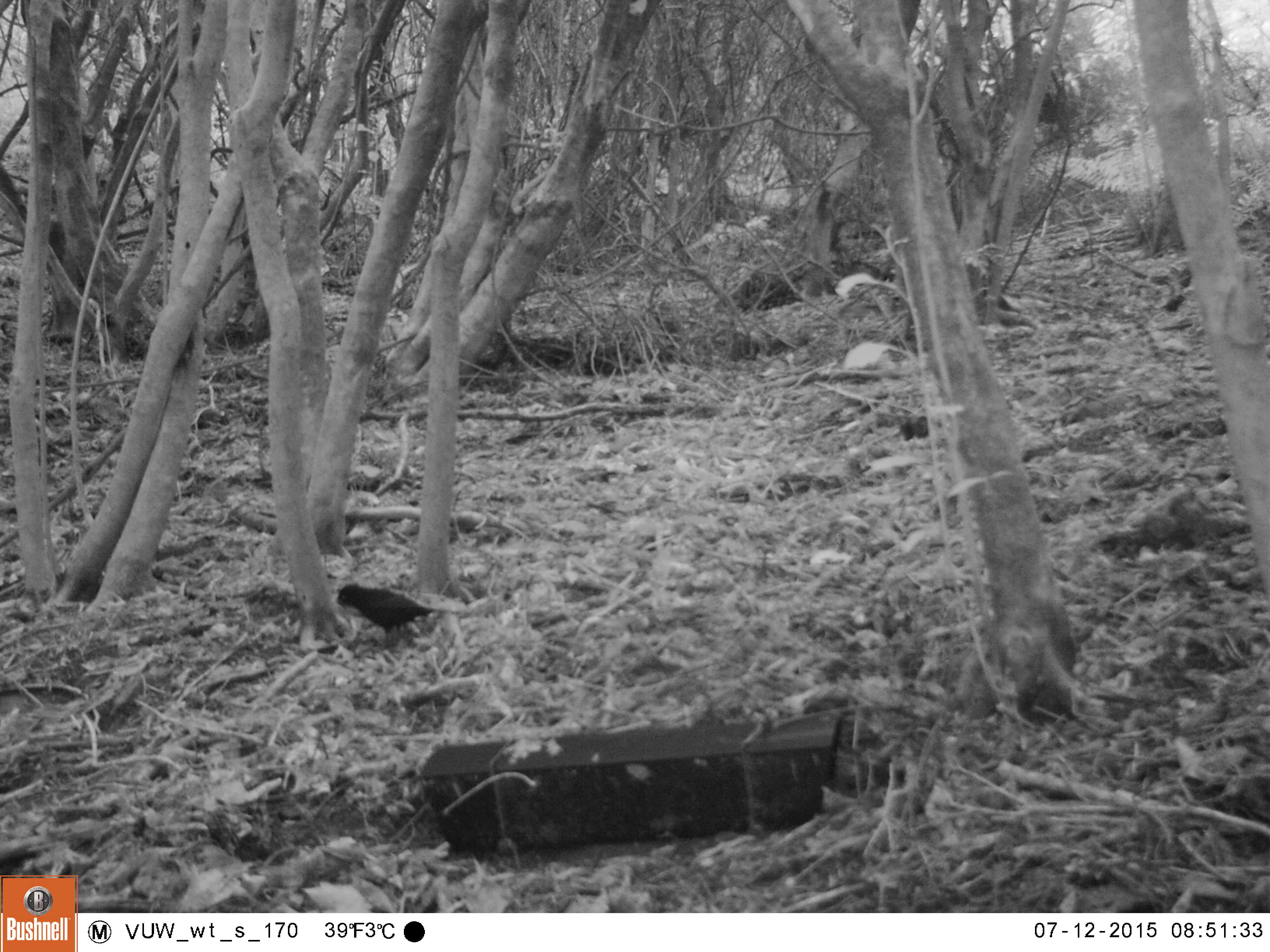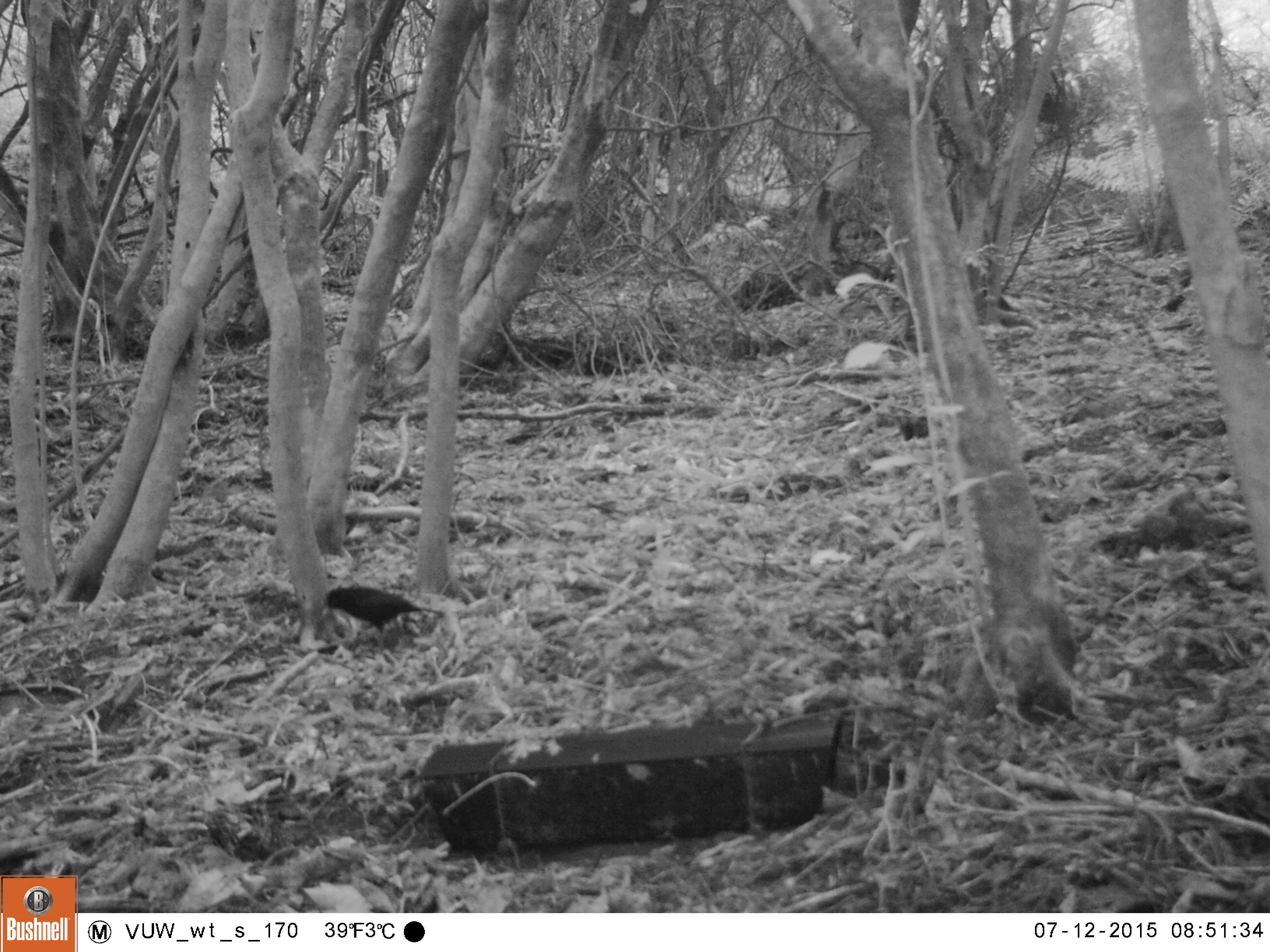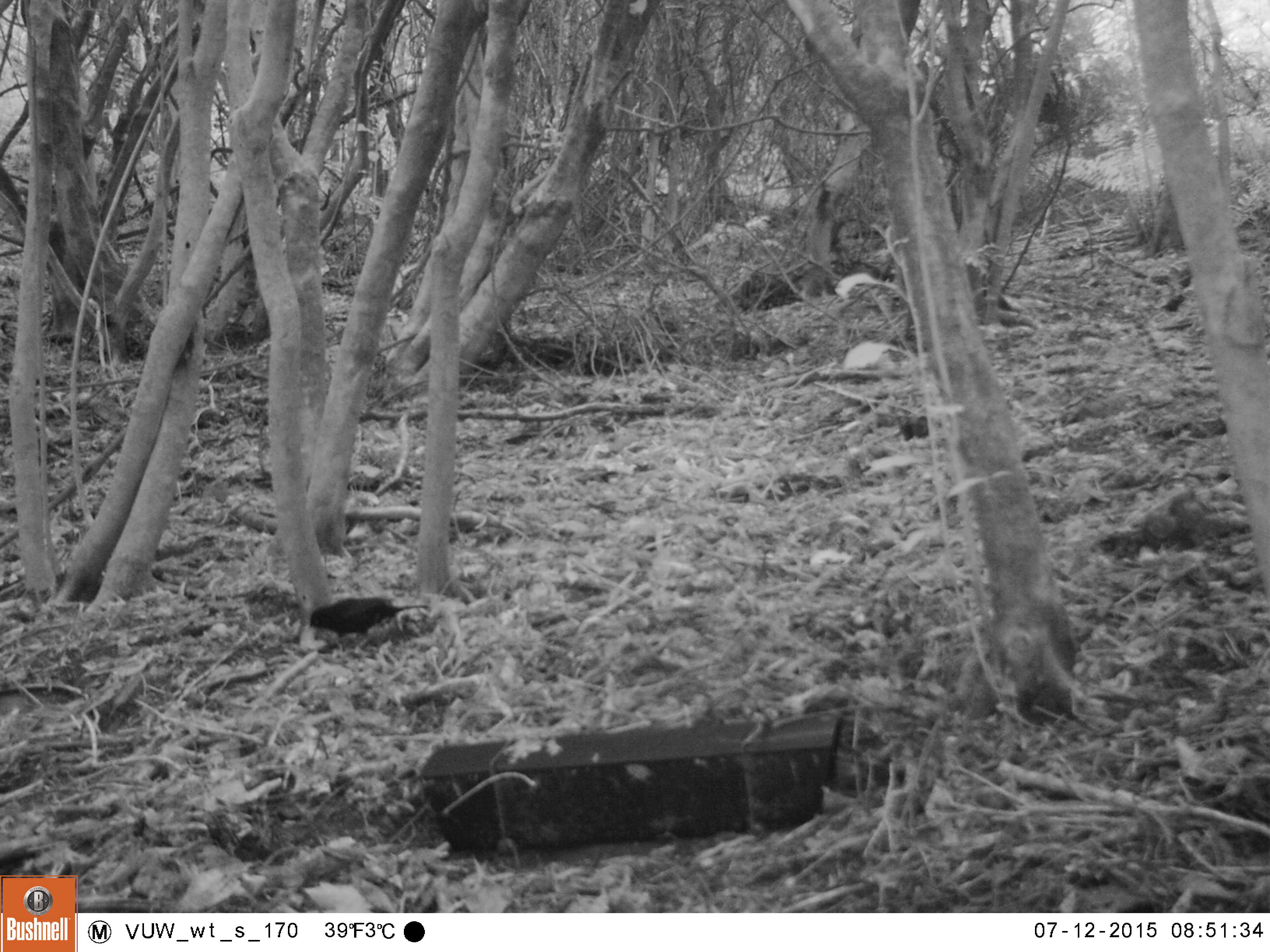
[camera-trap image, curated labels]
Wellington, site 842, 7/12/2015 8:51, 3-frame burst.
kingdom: Animalia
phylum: Chordata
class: Aves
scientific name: Aves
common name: bird